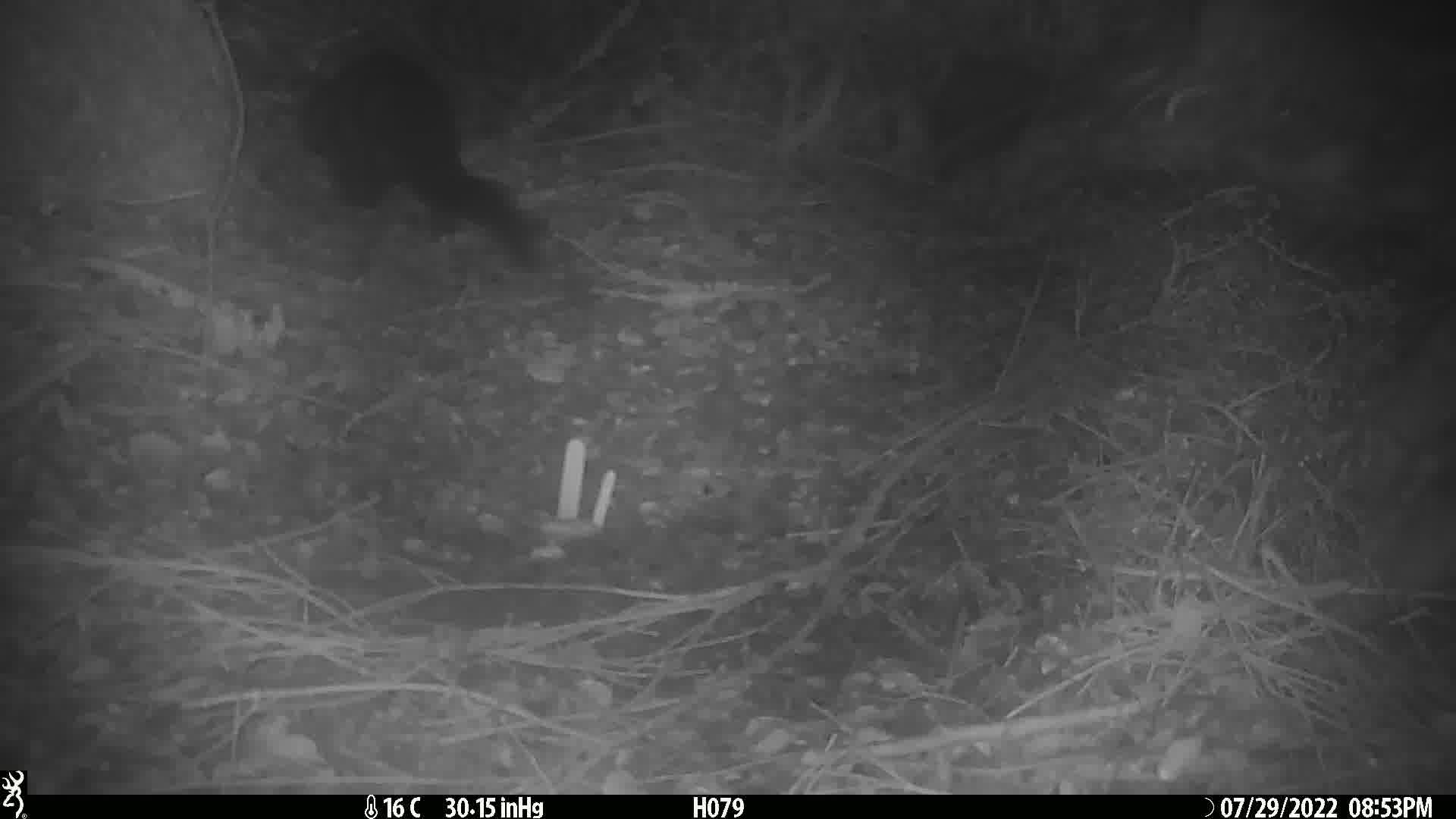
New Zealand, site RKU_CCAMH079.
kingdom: Animalia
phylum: Chordata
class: Mammalia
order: Diprotodontia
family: Phalangeridae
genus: Trichosurus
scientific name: Trichosurus vulpecula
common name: common brushtail possum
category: possum